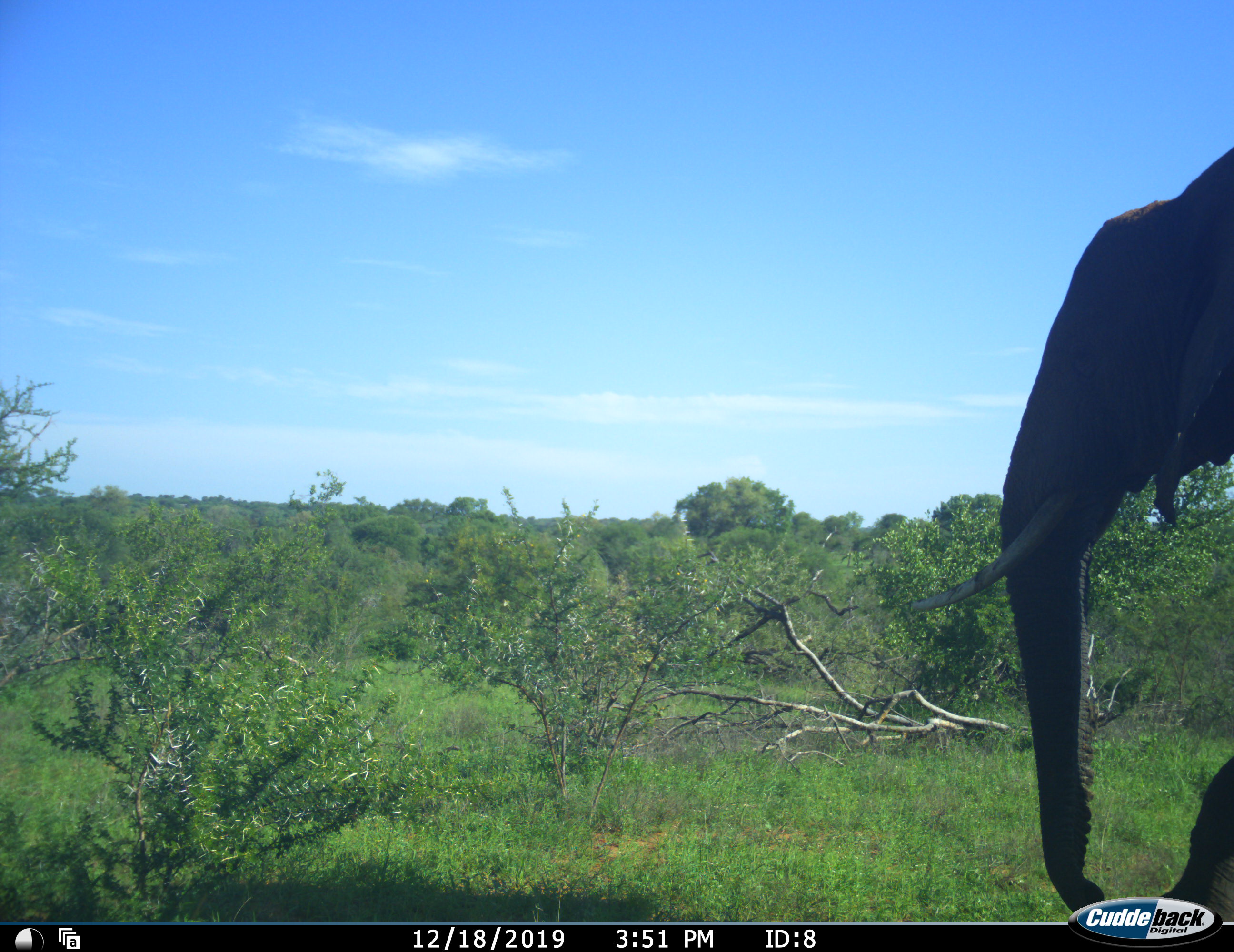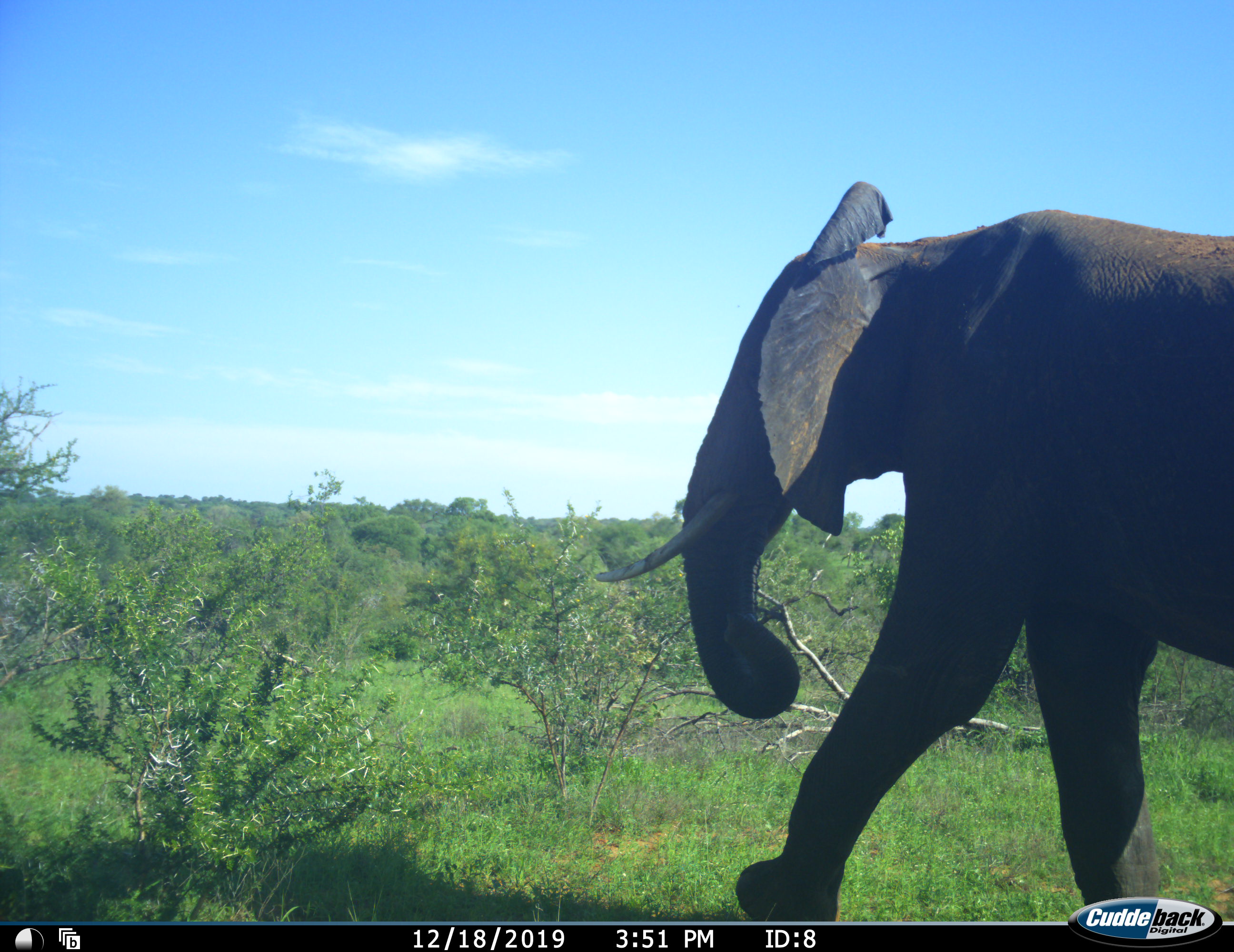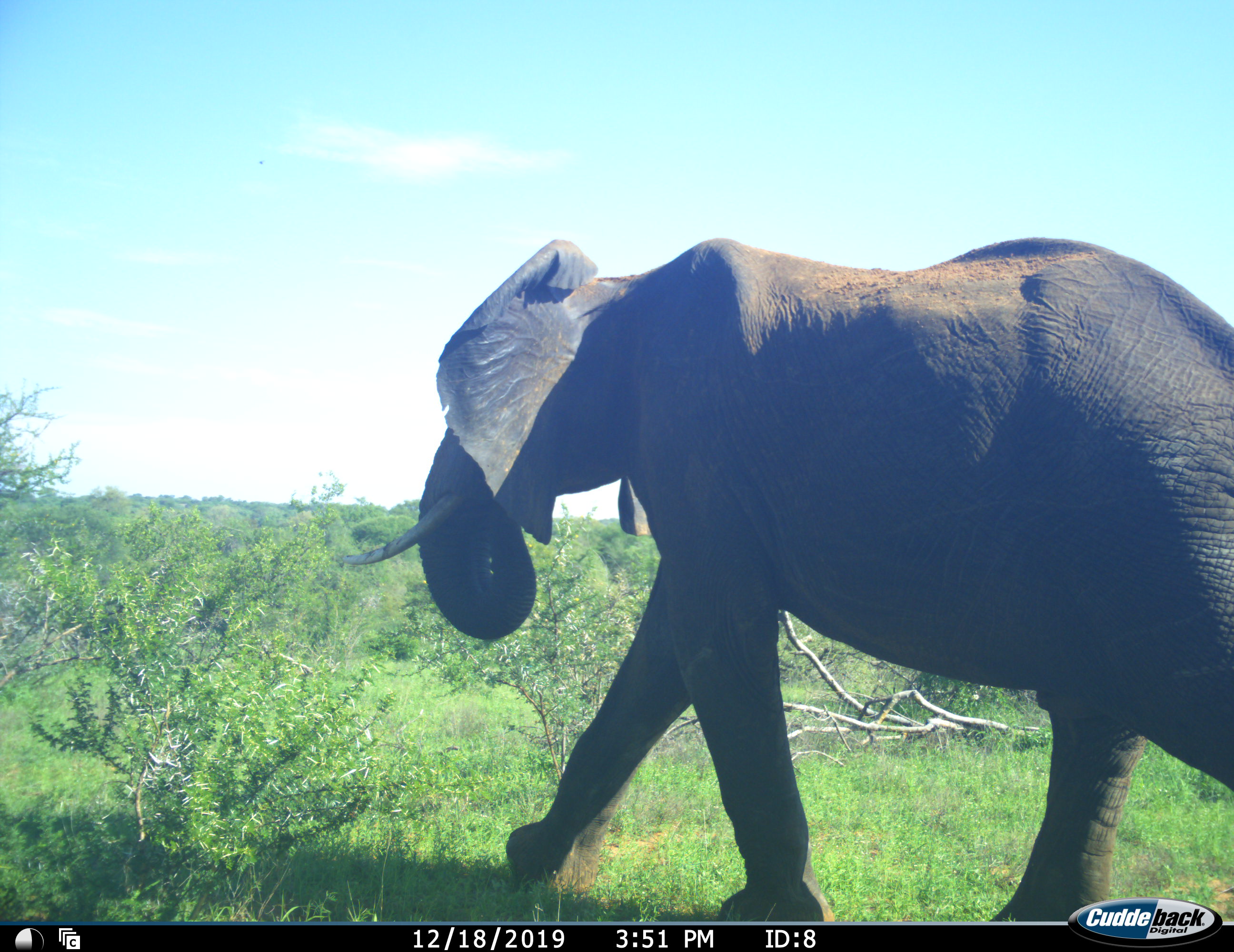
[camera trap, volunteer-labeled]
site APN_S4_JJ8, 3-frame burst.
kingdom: Animalia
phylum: Chordata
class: Mammalia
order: Proboscidea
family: Elephantidae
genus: Loxodonta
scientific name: Loxodonta africana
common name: african bush elephant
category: elephant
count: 1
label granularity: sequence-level